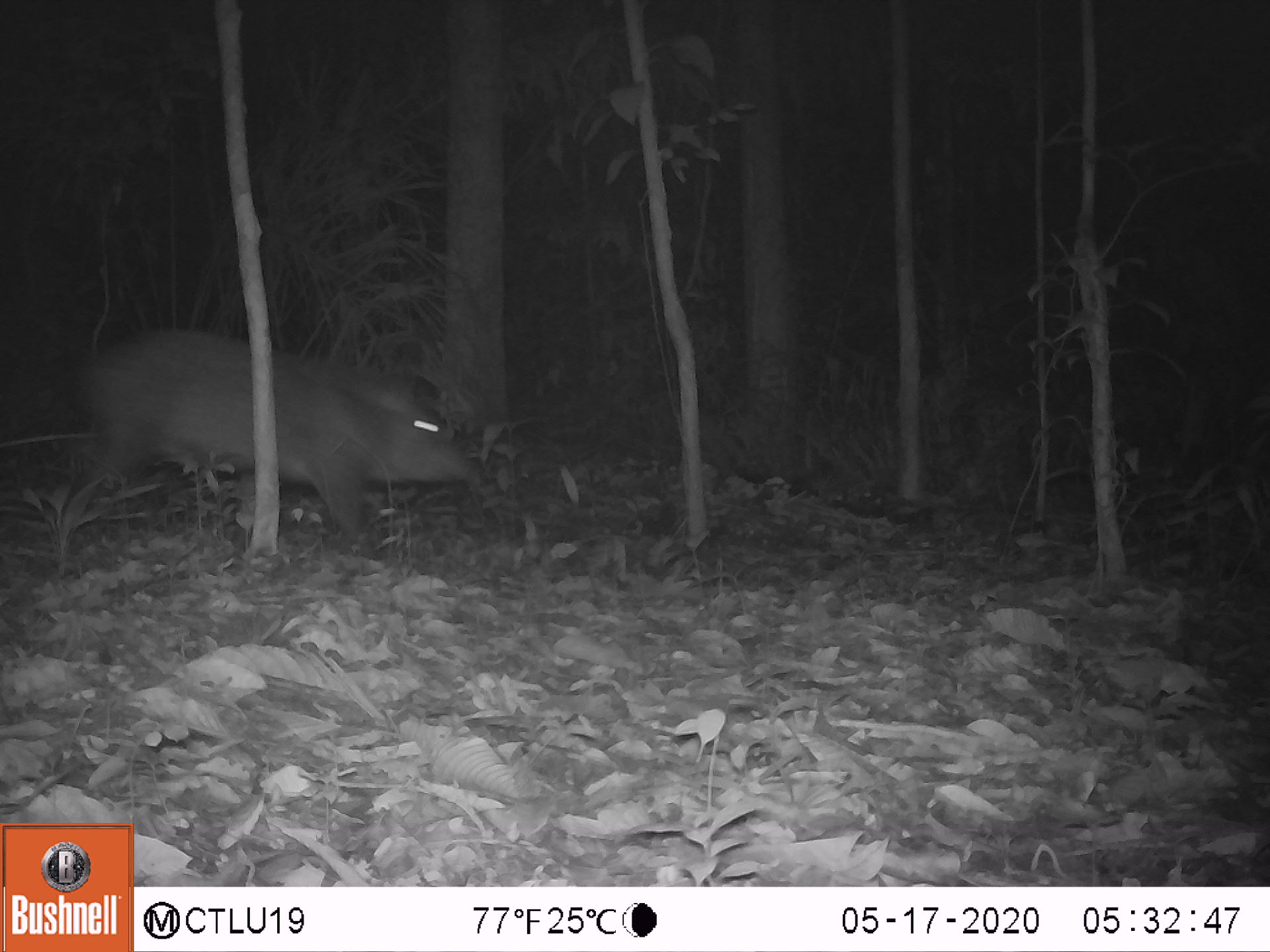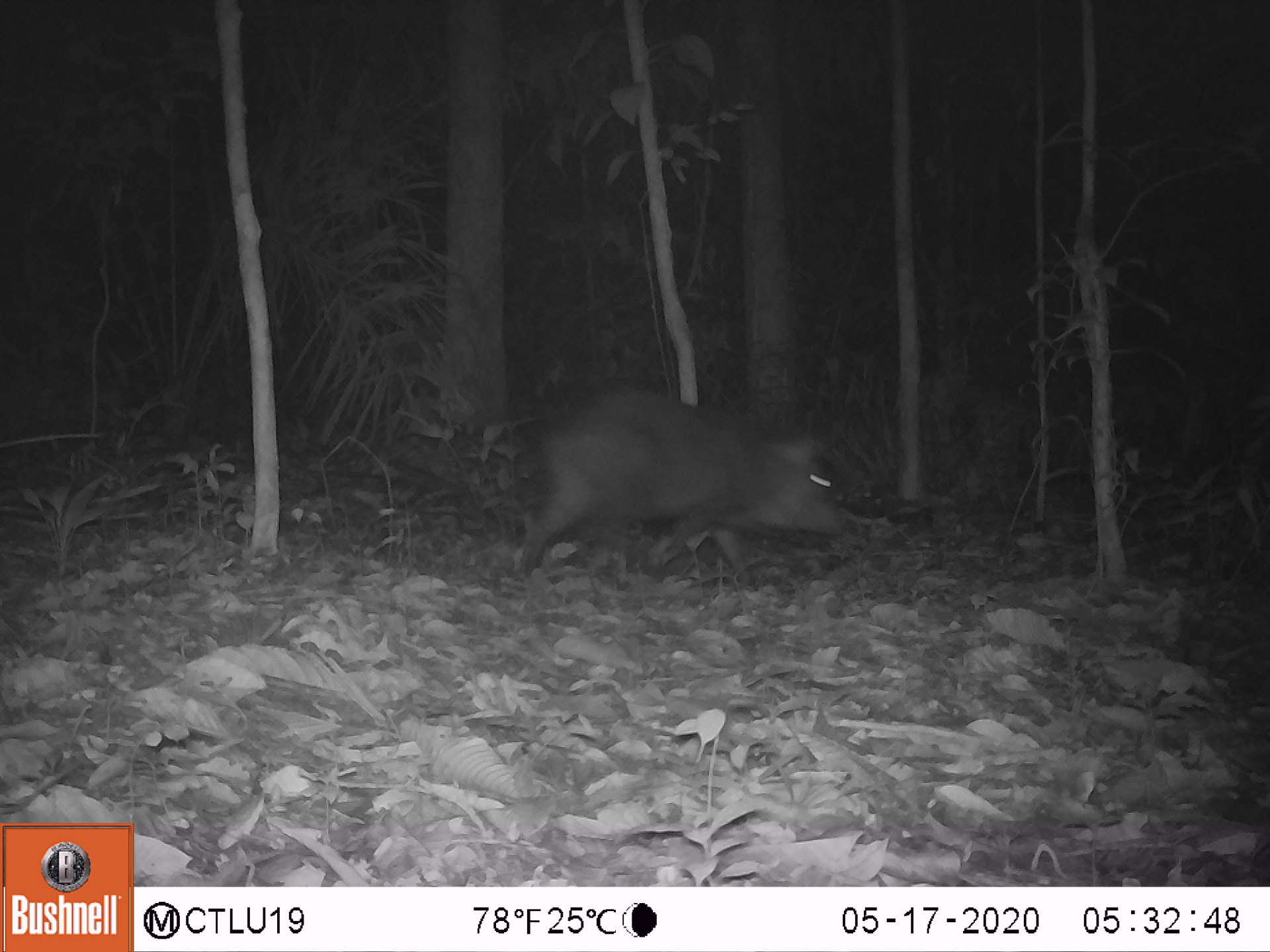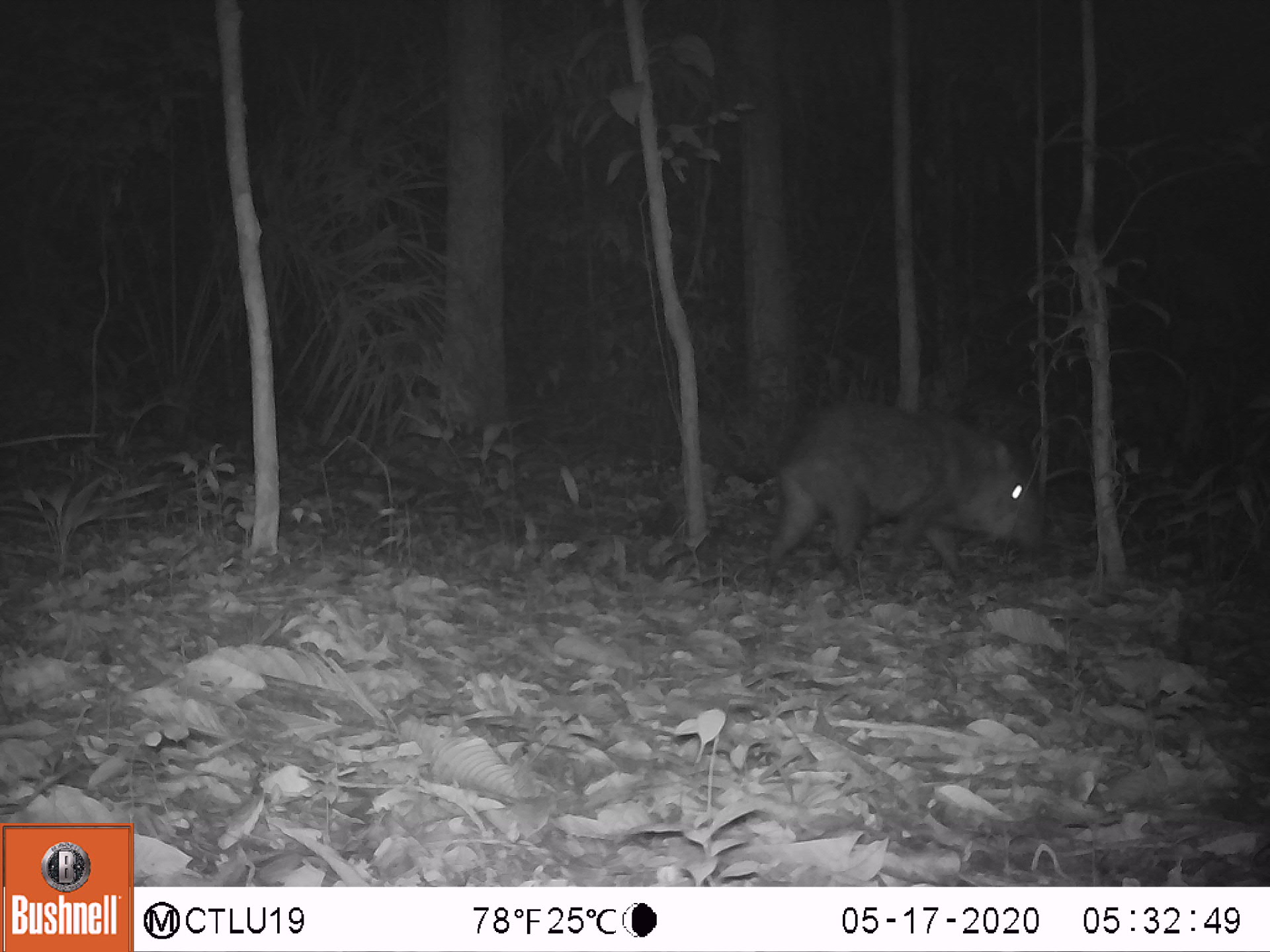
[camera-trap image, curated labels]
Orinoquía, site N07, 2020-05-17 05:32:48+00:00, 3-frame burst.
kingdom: Animalia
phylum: Chordata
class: Mammalia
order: Artiodactyla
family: Tayassuidae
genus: Pecari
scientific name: Pecari tajacu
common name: collared peccary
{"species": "collared peccary (Pecari tajacu)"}